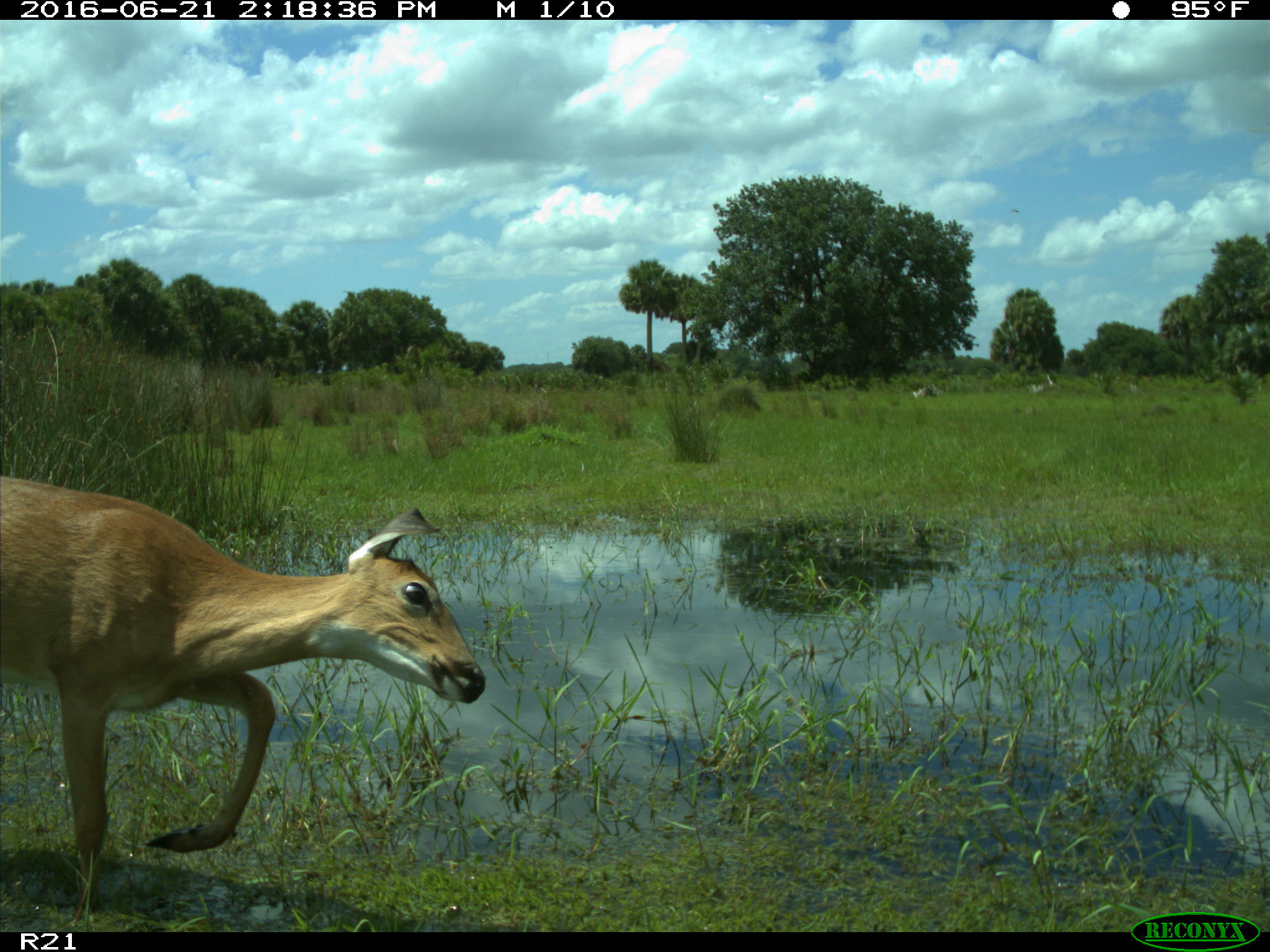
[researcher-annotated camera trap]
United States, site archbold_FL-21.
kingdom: Animalia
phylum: Chordata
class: Mammalia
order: Artiodactyla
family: Cervidae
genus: Odocoileus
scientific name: Odocoileus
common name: deer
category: unidentified deer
Unidentified deer (deer) (Odocoileus).